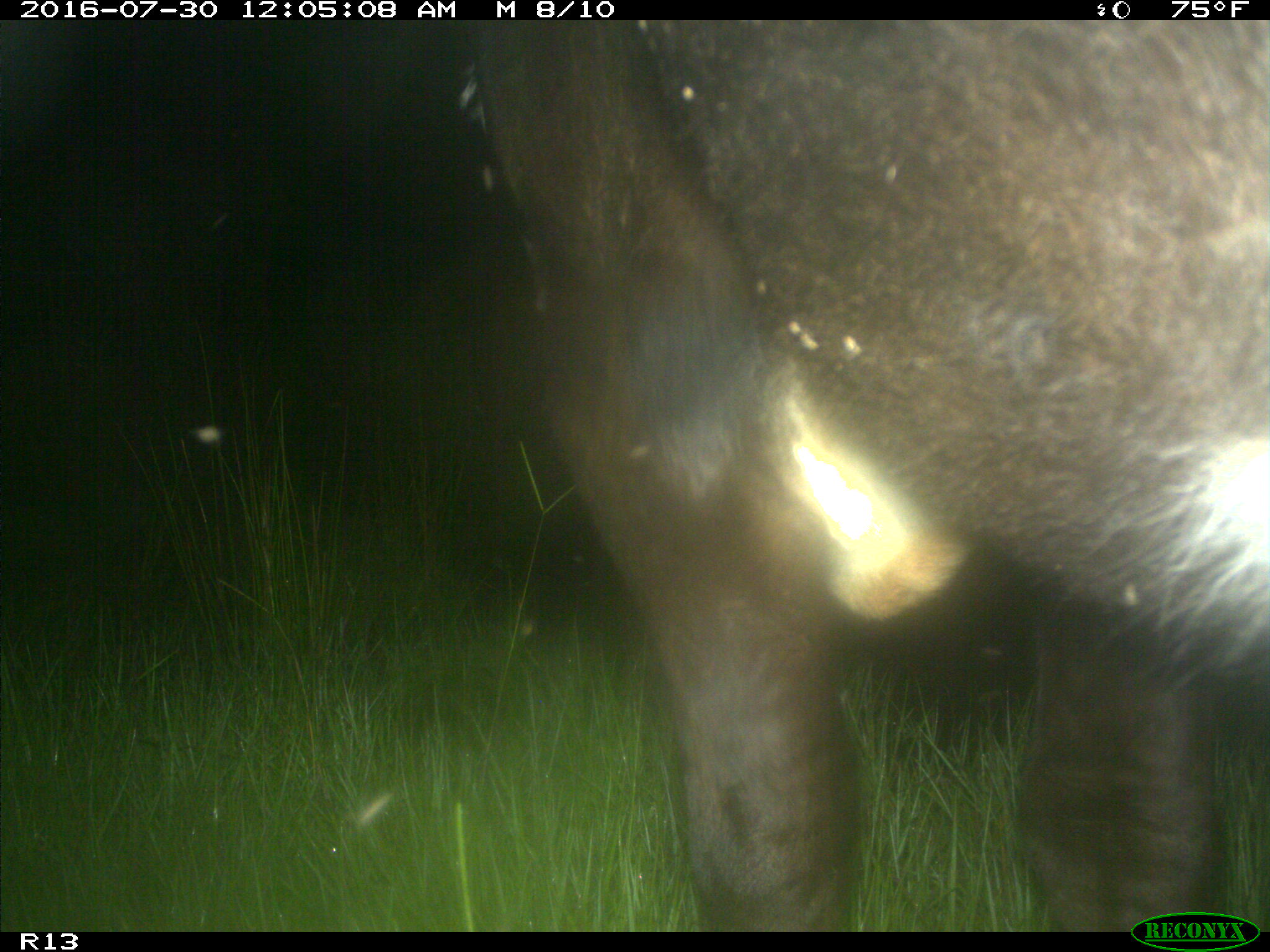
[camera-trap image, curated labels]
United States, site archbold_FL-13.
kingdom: Animalia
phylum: Chordata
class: Mammalia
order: Artiodactyla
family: Bovidae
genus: Bos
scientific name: Bos taurus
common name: domestic cow